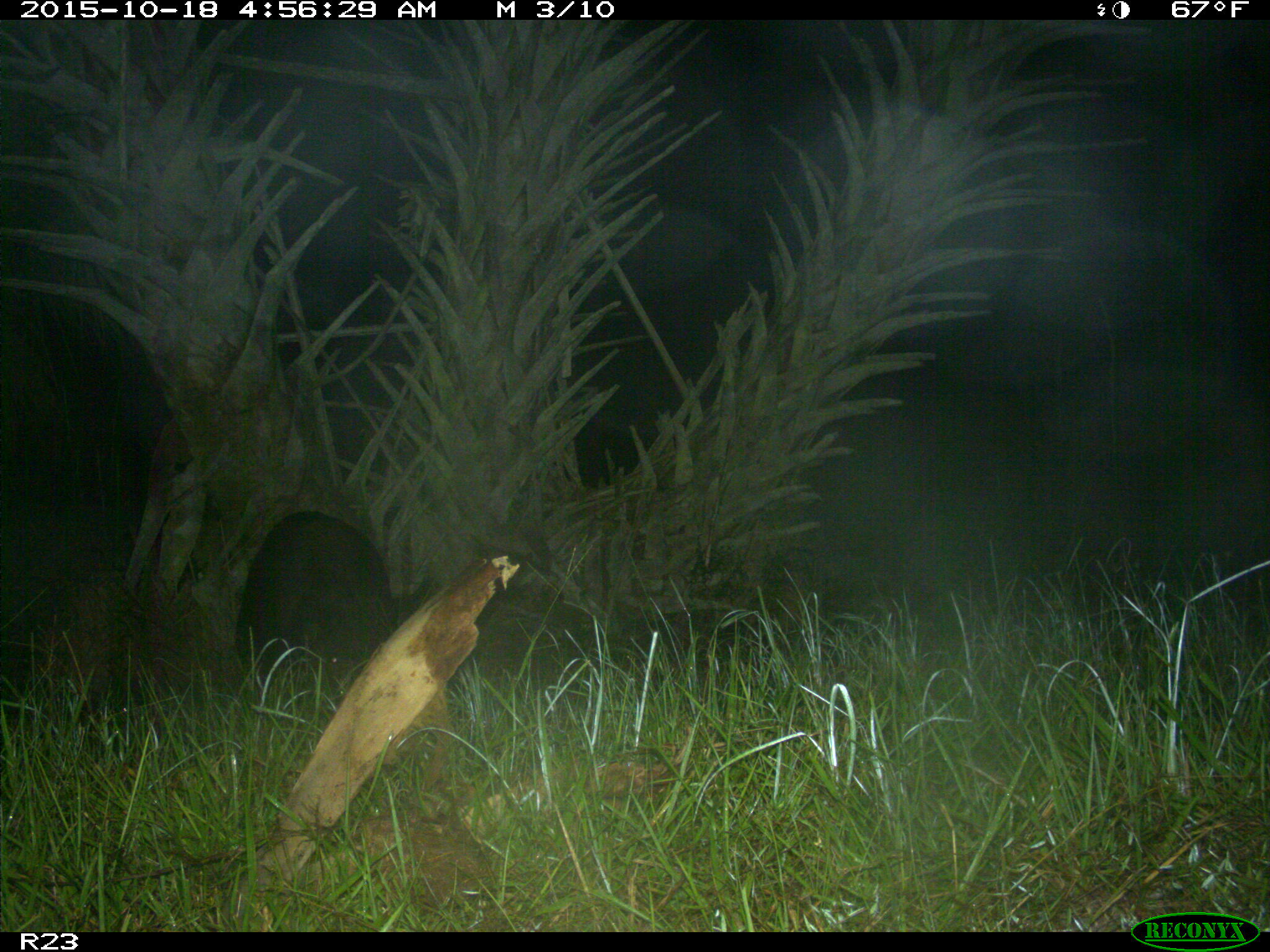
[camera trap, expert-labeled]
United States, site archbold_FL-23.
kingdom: Animalia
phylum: Chordata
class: Mammalia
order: Artiodactyla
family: Suidae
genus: Sus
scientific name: Sus scrofa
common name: wild boar